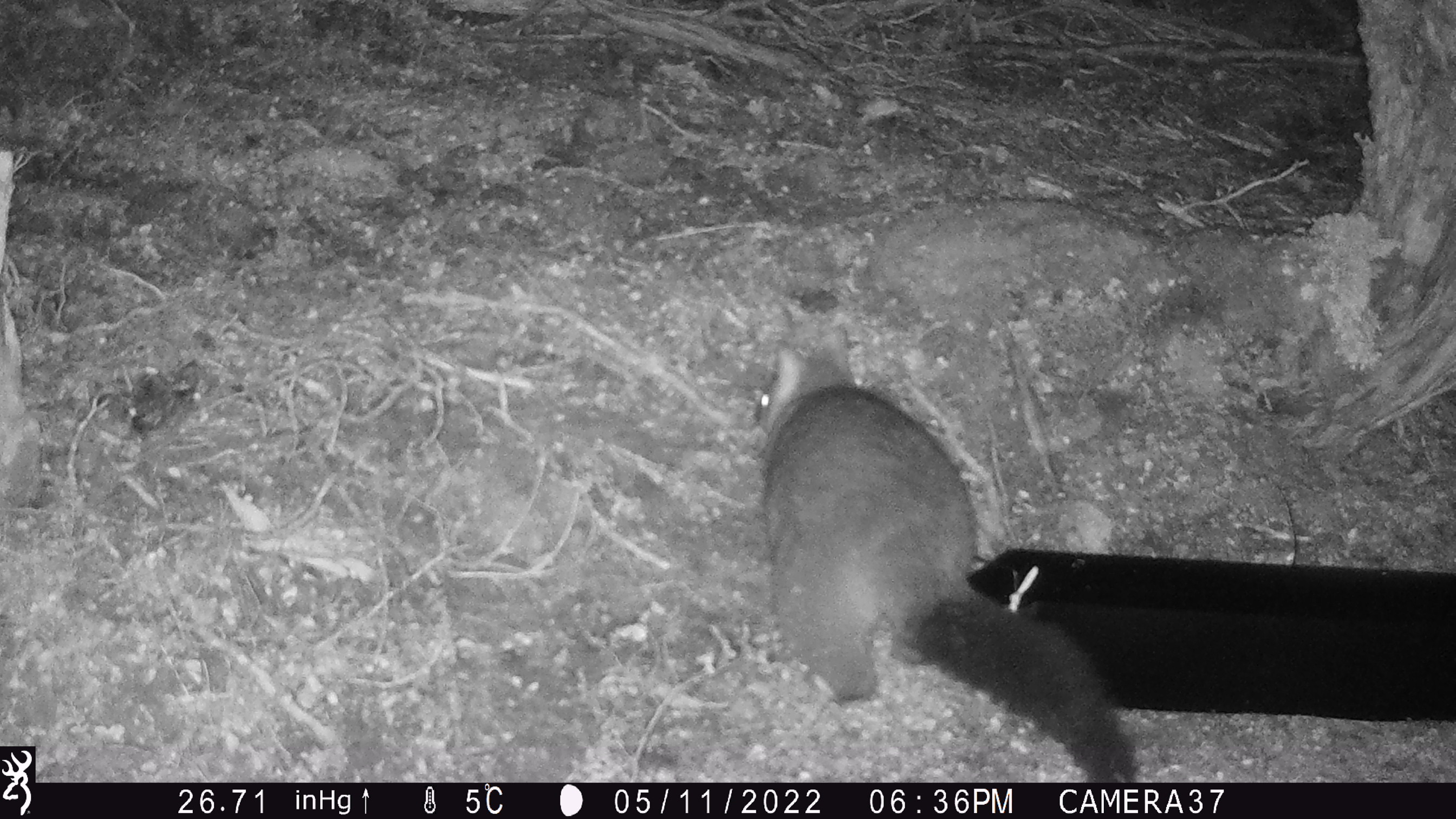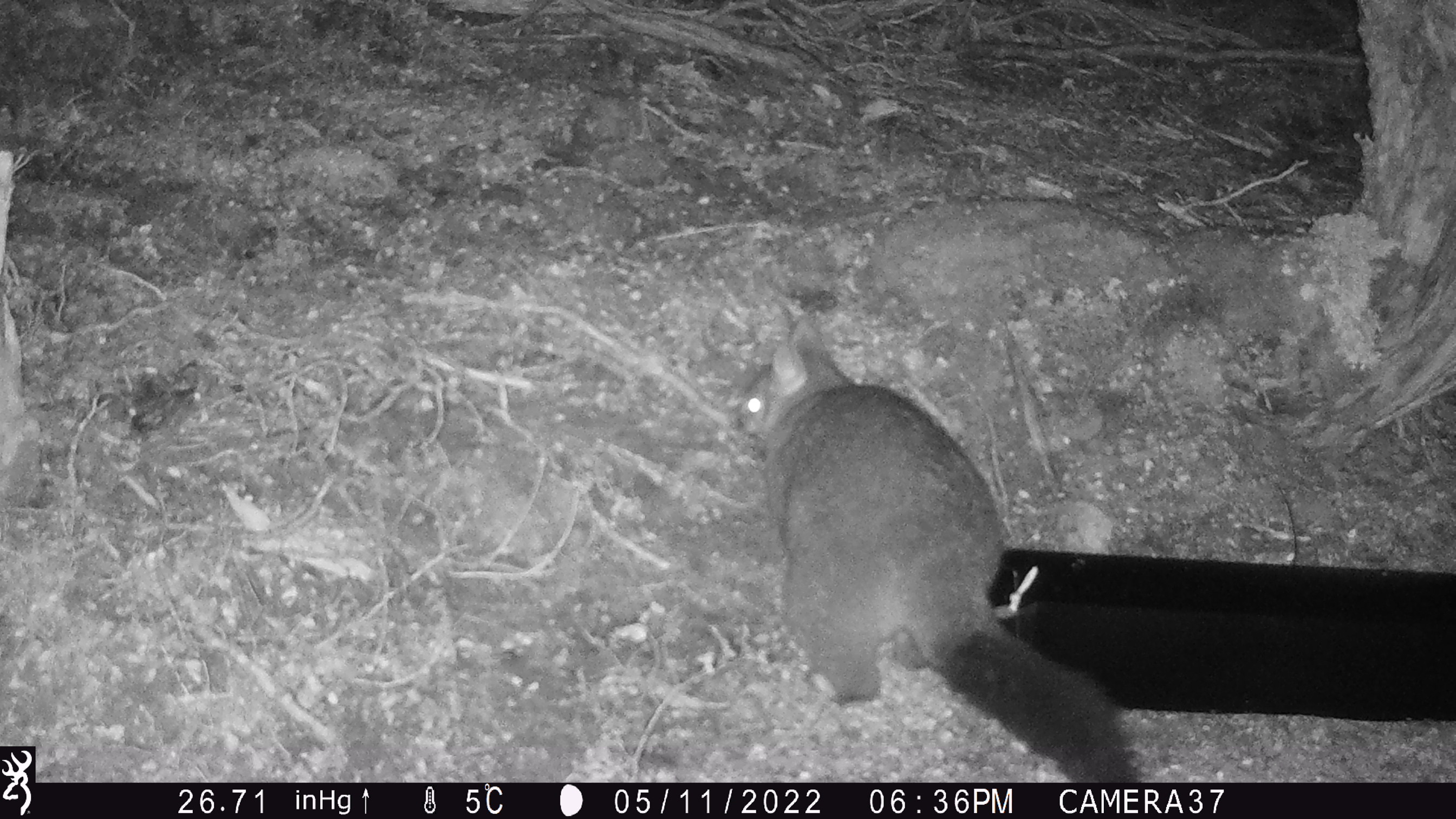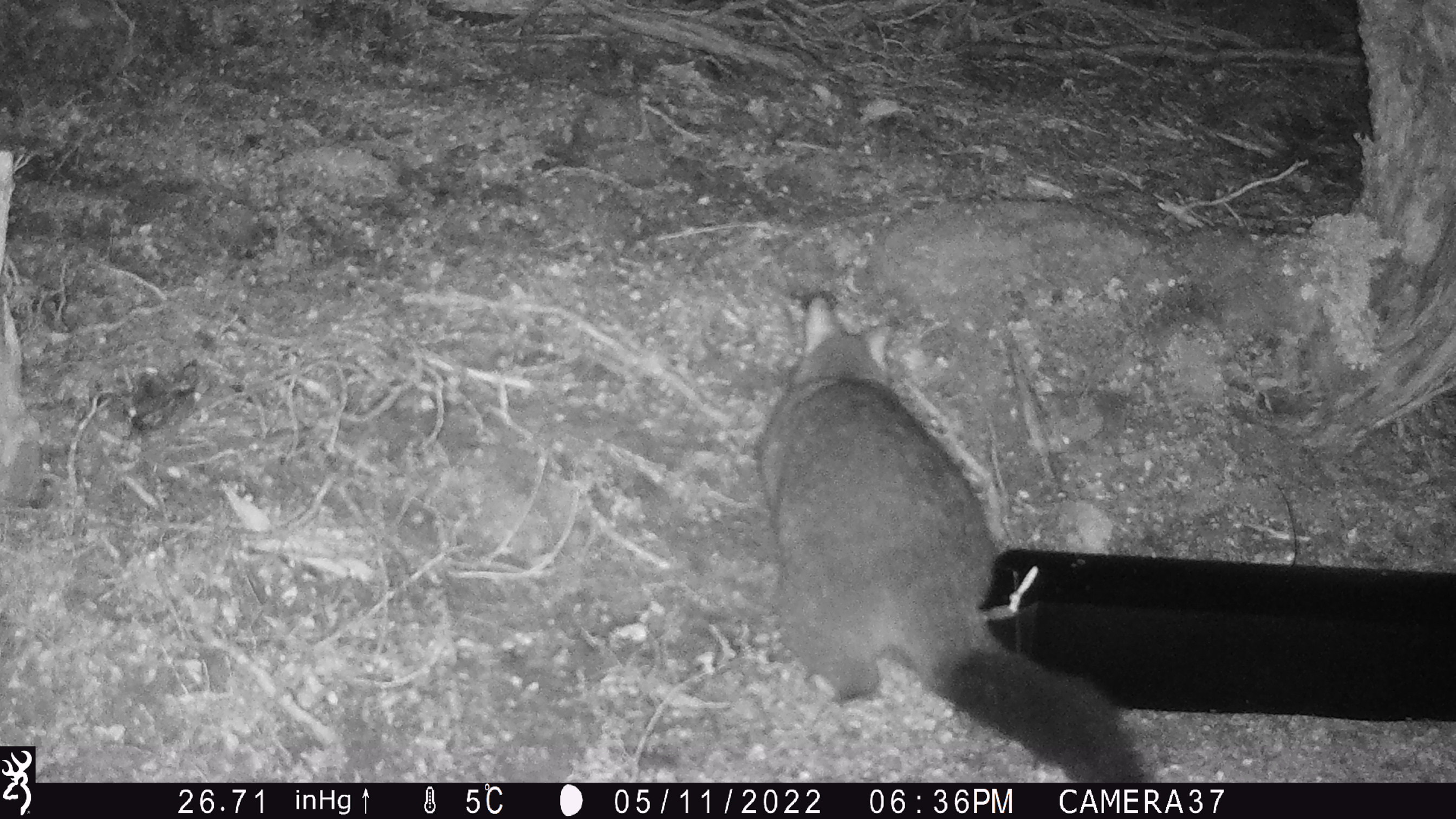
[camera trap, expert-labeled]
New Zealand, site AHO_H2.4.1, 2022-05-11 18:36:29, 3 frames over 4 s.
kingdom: Animalia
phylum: Chordata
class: Mammalia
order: Diprotodontia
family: Phalangeridae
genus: Trichosurus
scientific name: Trichosurus vulpecula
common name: common brushtail possum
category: possum